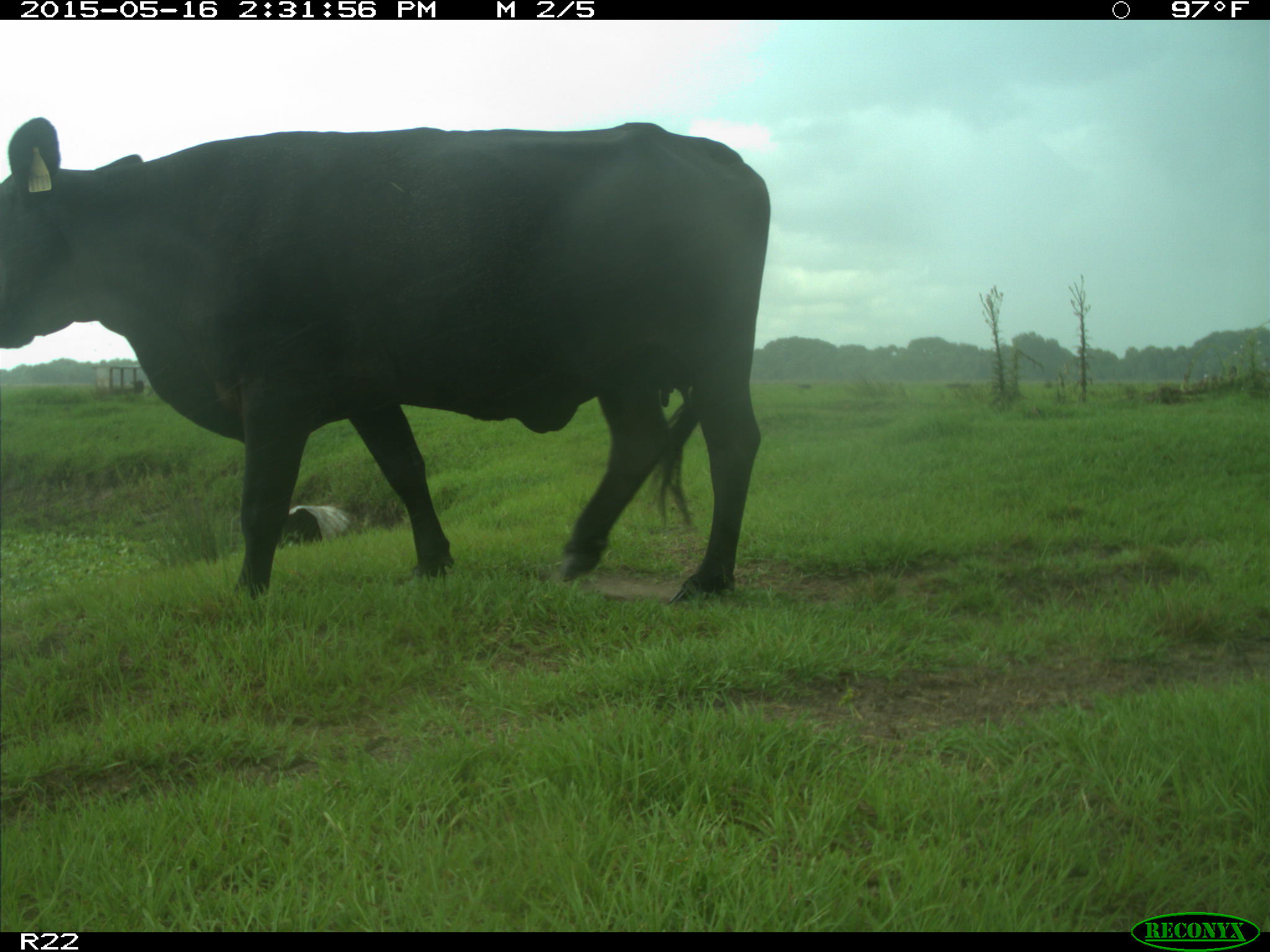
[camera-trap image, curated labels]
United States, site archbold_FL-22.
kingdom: Animalia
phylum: Chordata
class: Mammalia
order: Artiodactyla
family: Bovidae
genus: Bos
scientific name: Bos taurus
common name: domestic cow